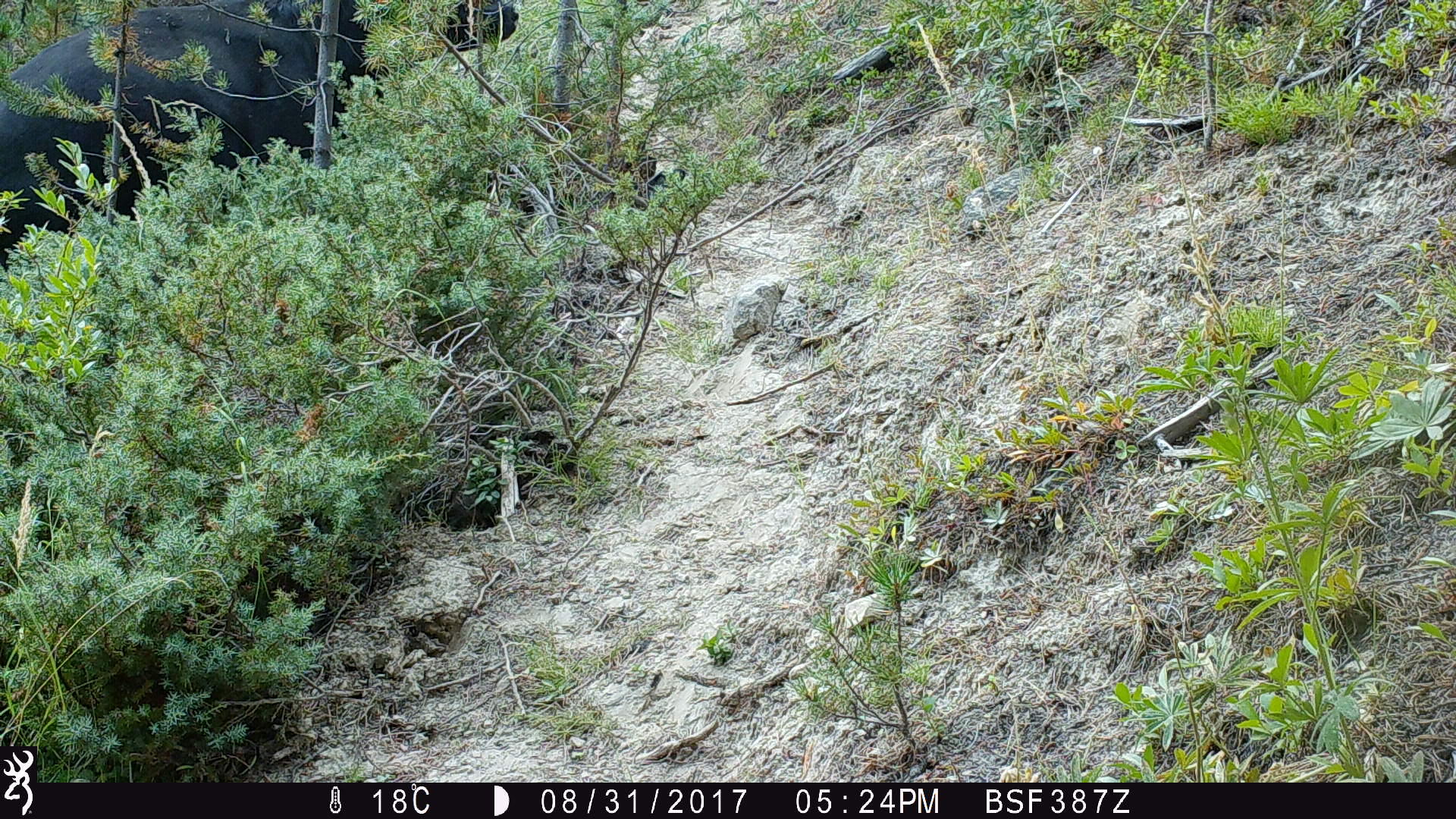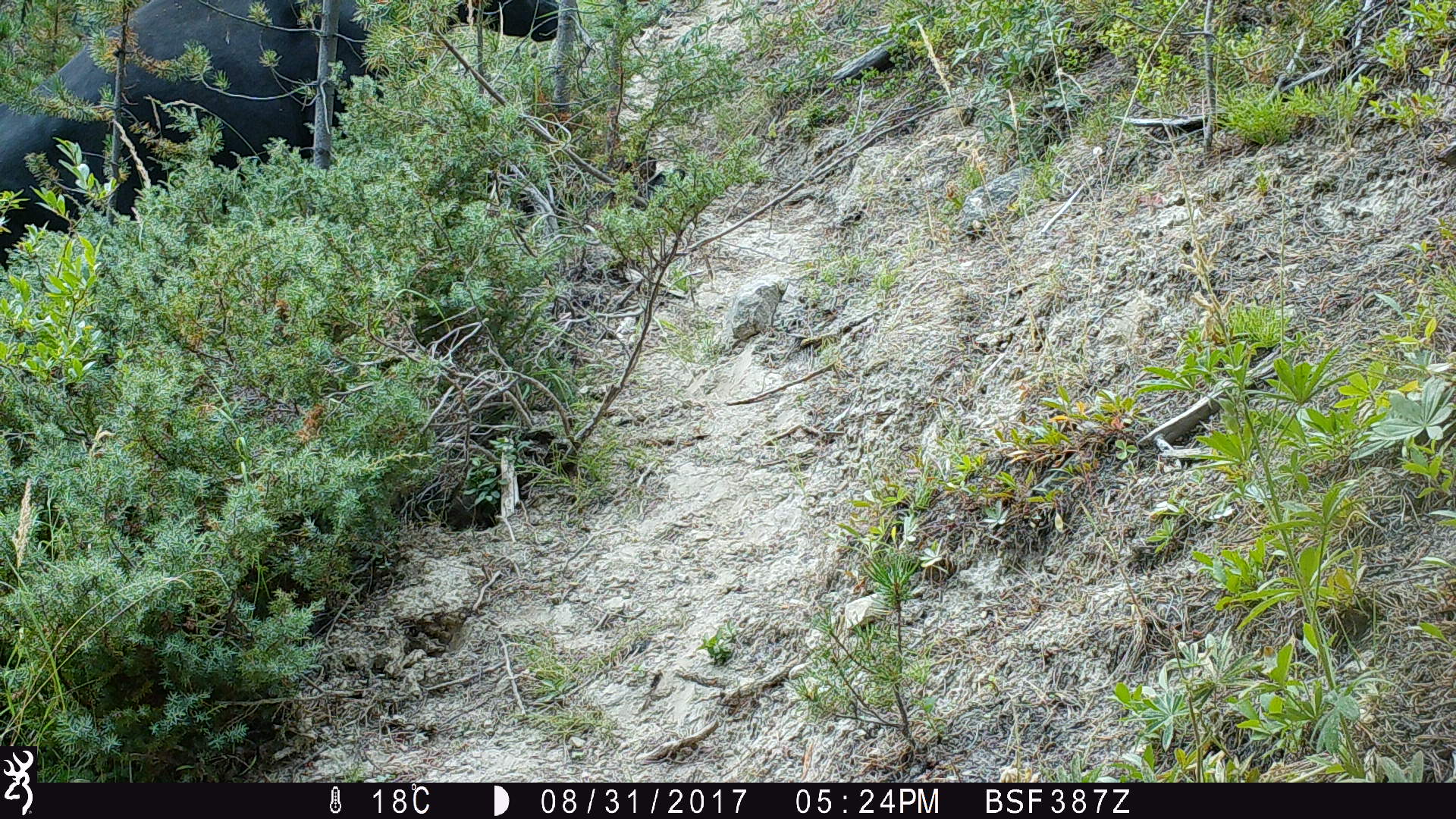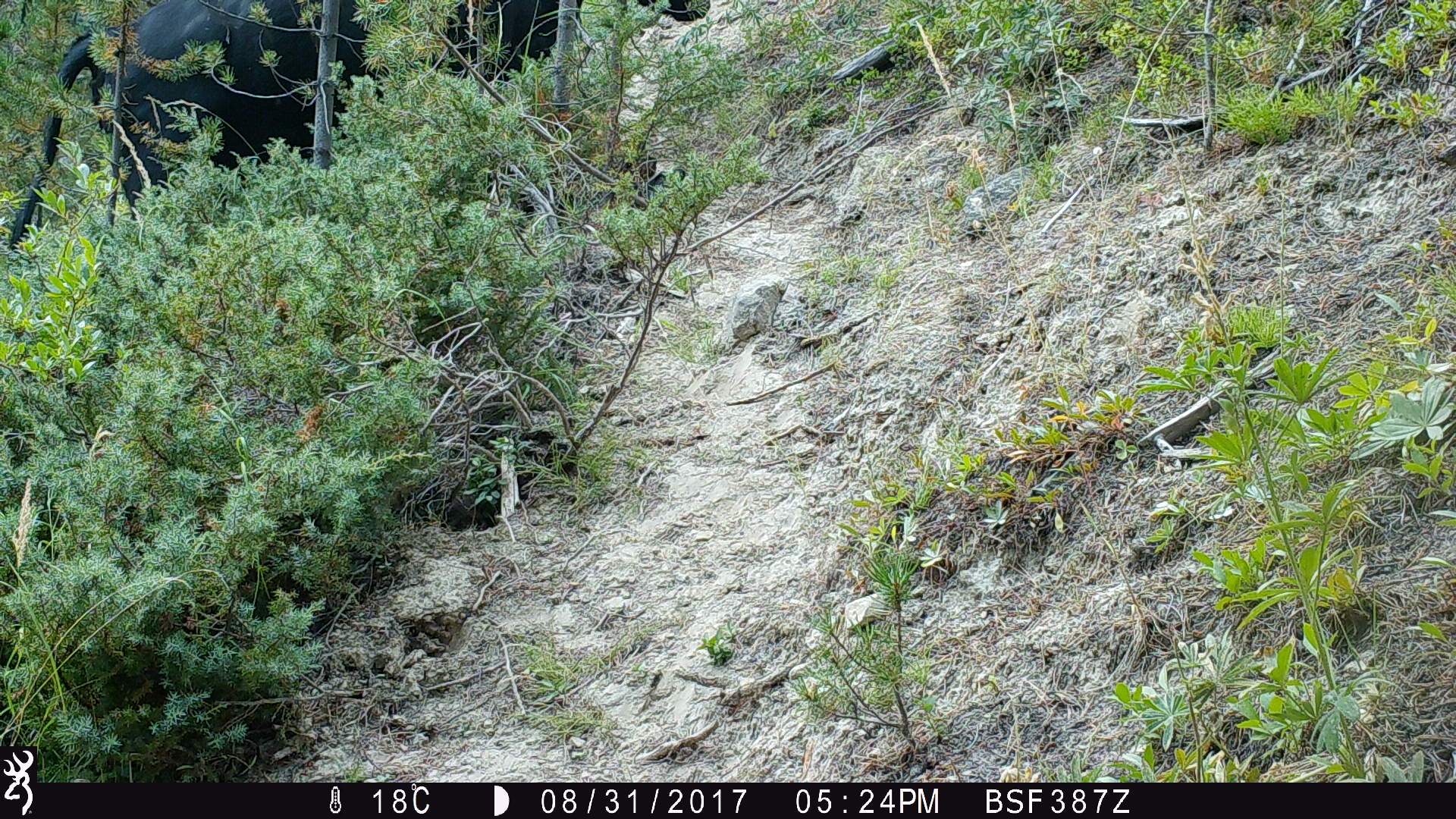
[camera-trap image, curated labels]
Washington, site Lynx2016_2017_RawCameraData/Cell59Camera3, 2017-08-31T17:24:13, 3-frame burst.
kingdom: Animalia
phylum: Chordata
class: Mammalia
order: Artiodactyla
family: Bovidae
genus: Bos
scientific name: Bos taurus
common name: domestic cattle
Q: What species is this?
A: Domestic cattle (Bos taurus).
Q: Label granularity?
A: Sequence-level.